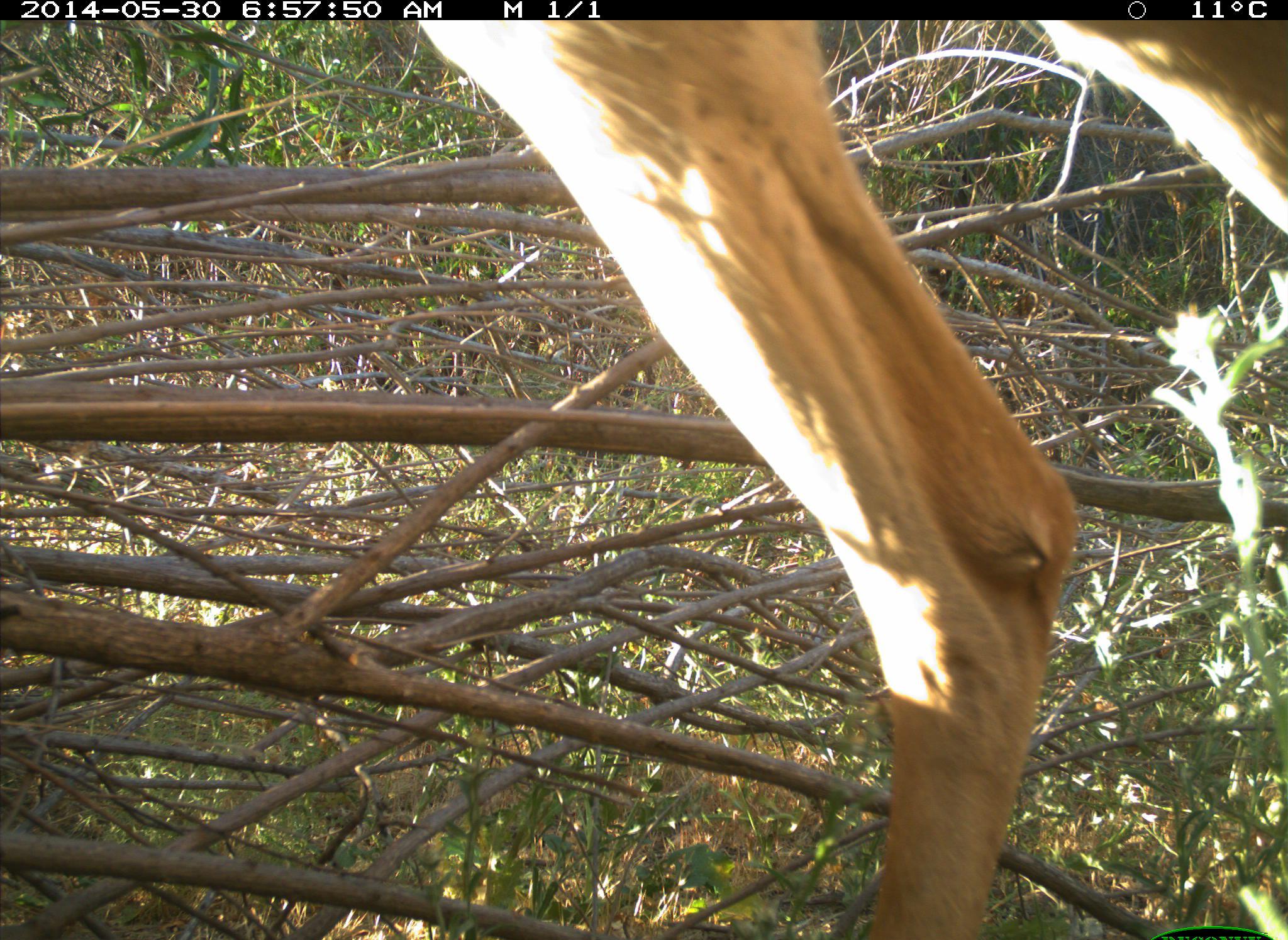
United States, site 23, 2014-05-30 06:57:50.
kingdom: Animalia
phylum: Chordata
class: Mammalia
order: Artiodactyla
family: Cervidae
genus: Odocoileus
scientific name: Odocoileus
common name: deer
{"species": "deer (Odocoileus)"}